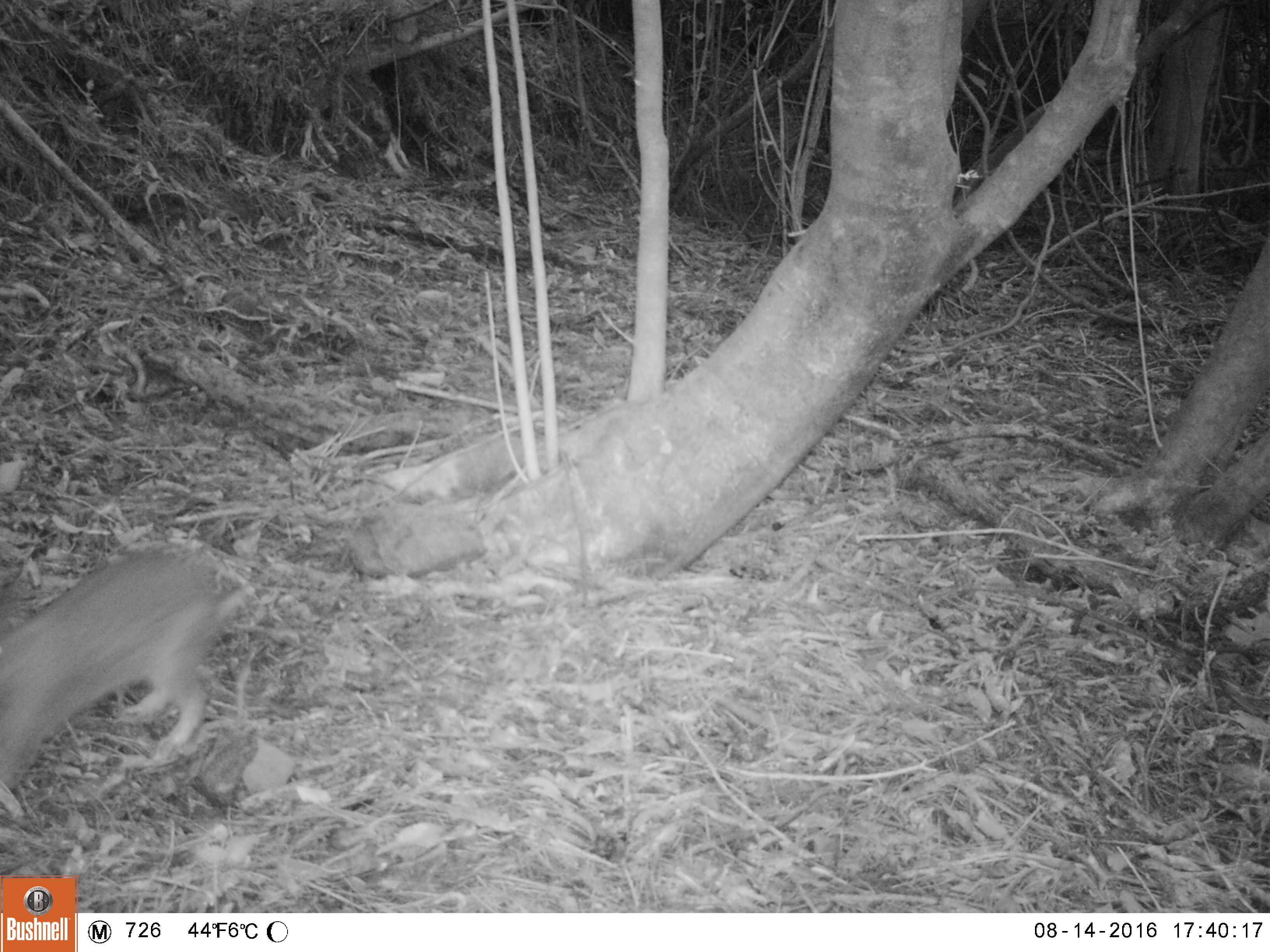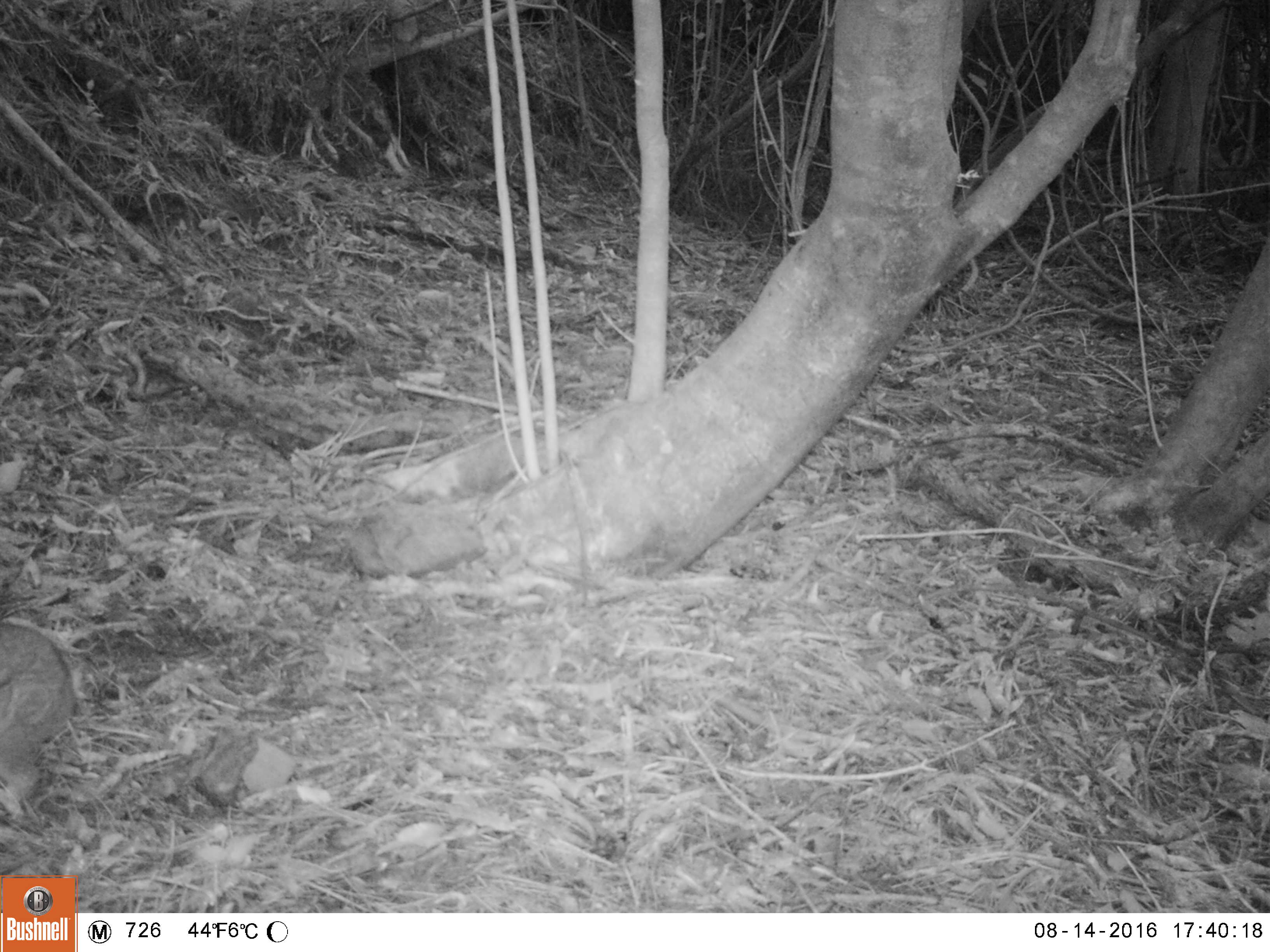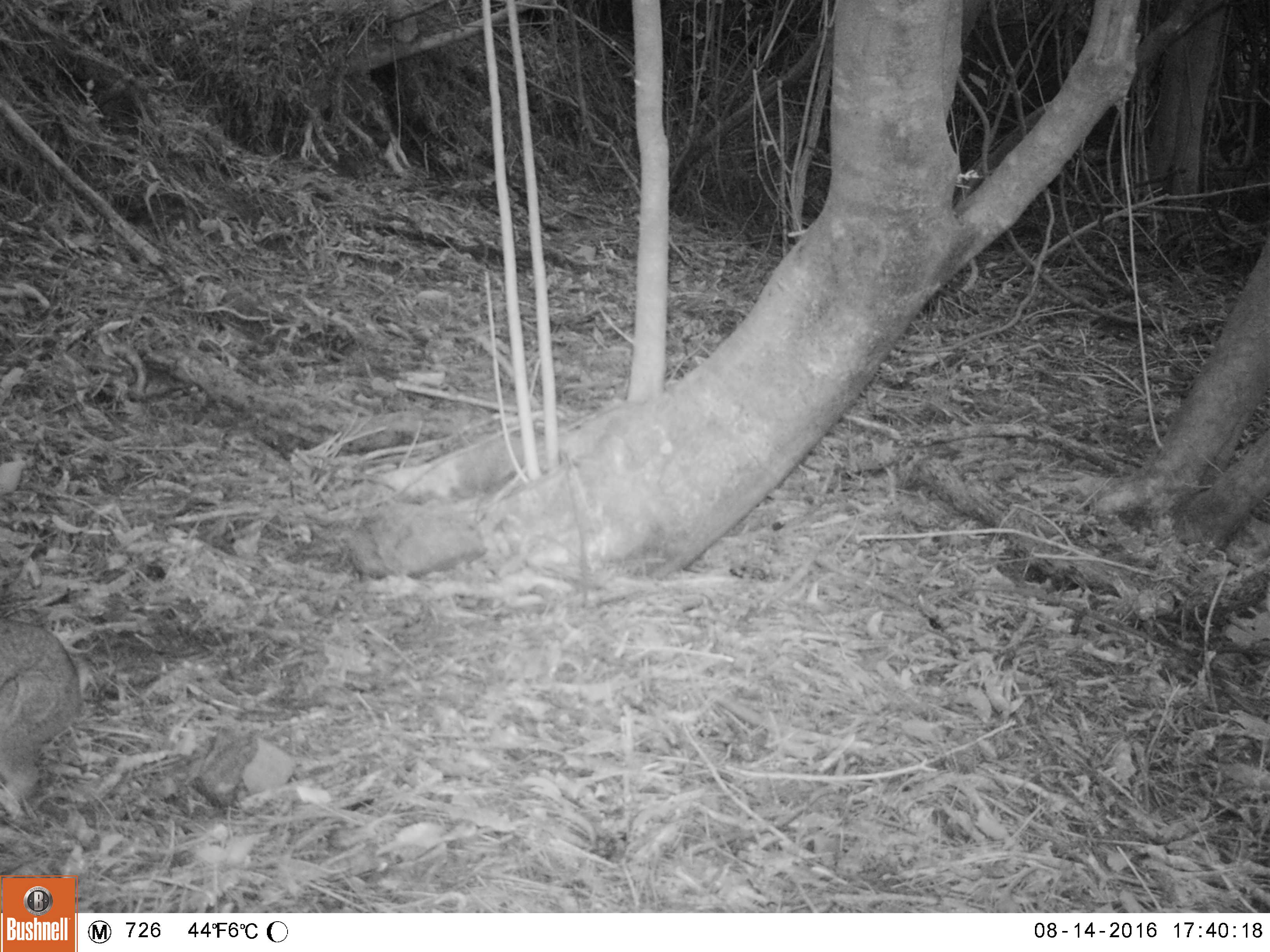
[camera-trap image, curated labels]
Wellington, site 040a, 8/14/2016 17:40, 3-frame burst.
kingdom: Animalia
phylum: Chordata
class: Mammalia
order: Lagomorpha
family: Leporidae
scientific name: Leporidae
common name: rabbit